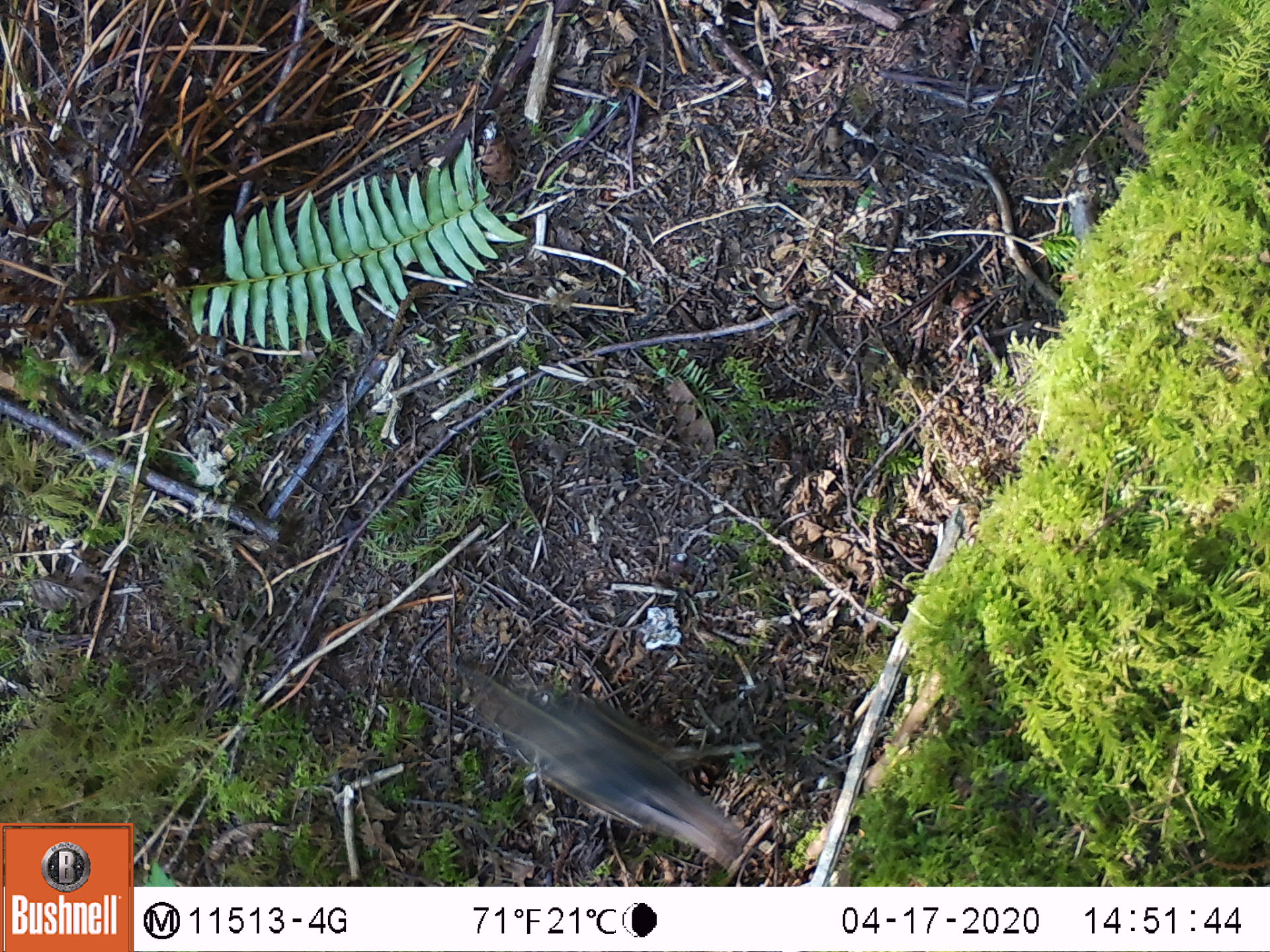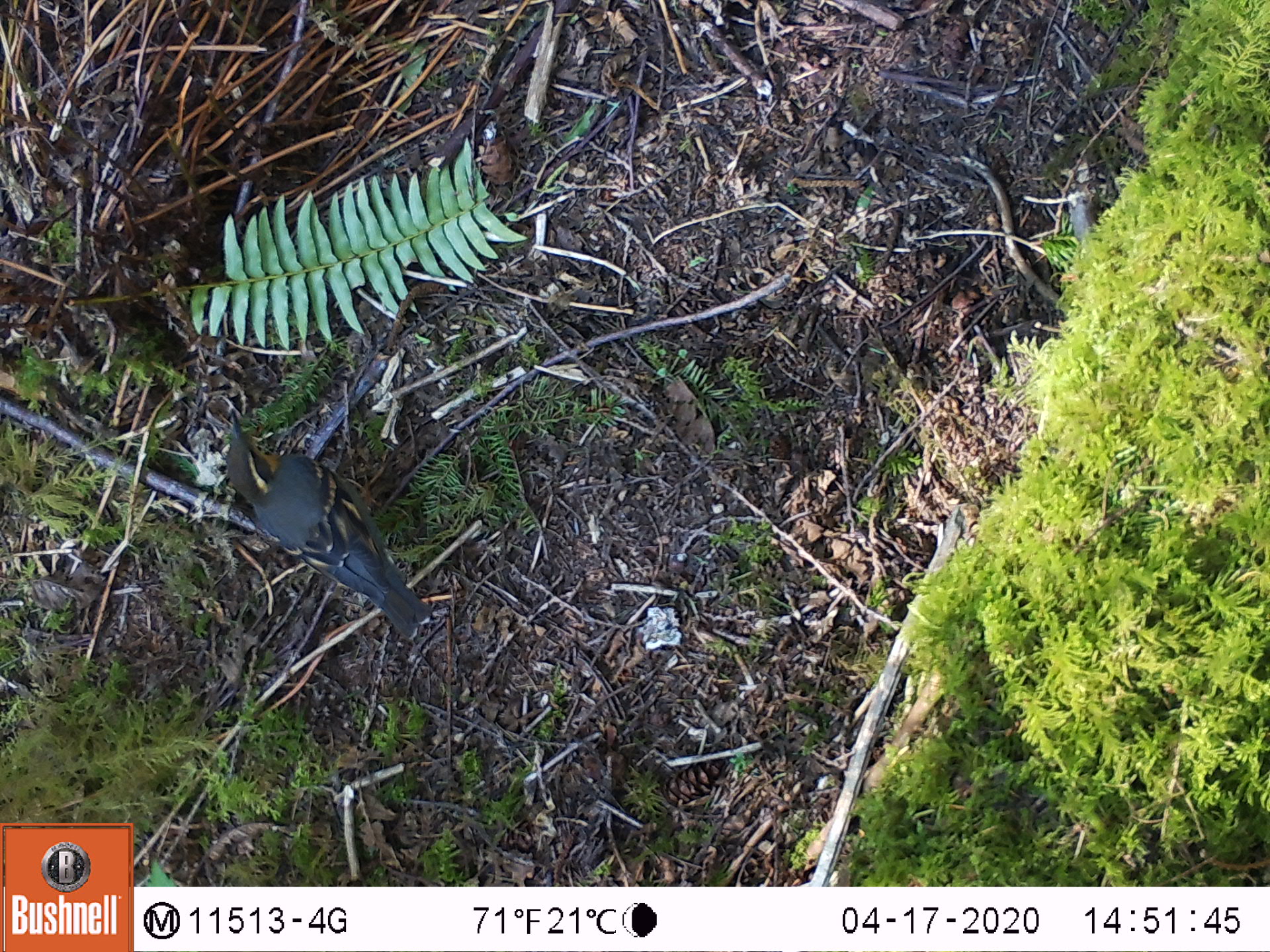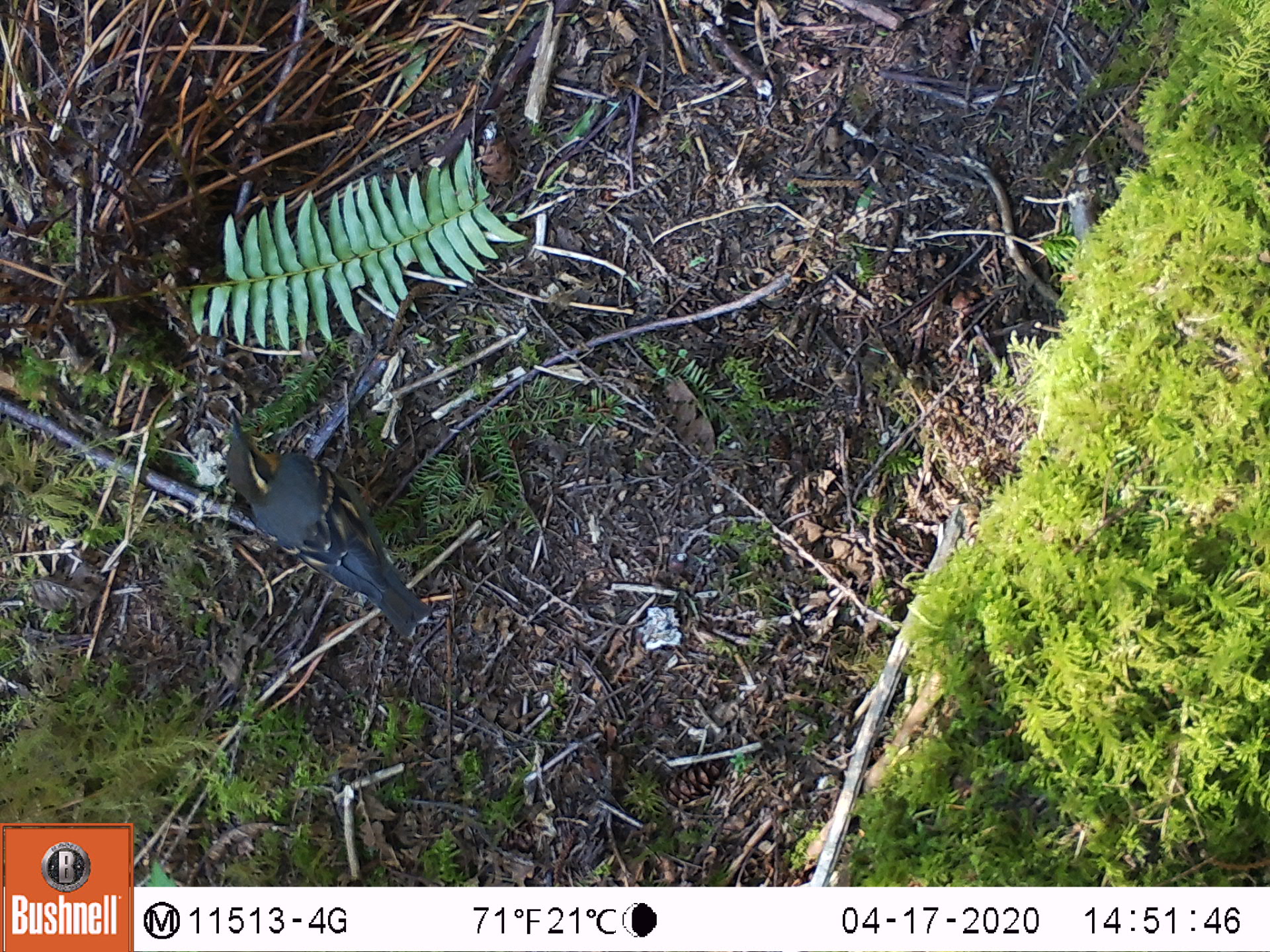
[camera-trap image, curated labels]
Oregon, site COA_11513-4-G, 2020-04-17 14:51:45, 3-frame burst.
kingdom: Animalia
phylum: Chordata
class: Aves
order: Passeriformes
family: Turdidae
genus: Ixoreus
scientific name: Ixoreus naevius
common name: varied thrush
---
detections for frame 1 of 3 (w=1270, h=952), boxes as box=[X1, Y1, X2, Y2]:
varied thrush: box=[476, 679, 748, 864]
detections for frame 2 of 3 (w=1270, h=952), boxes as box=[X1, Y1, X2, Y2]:
varied thrush: box=[219, 411, 435, 642]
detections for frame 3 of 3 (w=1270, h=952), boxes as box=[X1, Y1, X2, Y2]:
varied thrush: box=[224, 410, 427, 636]